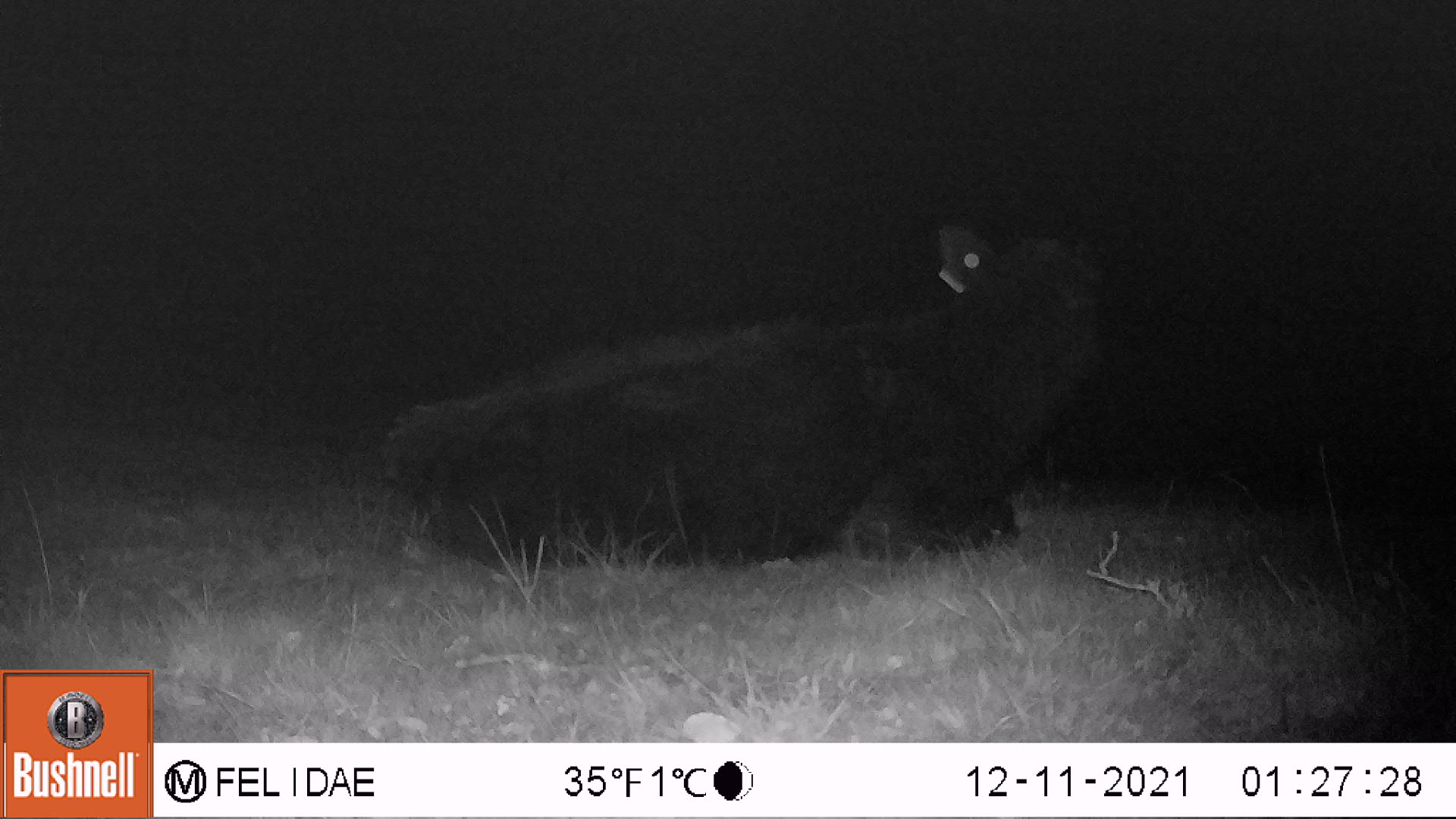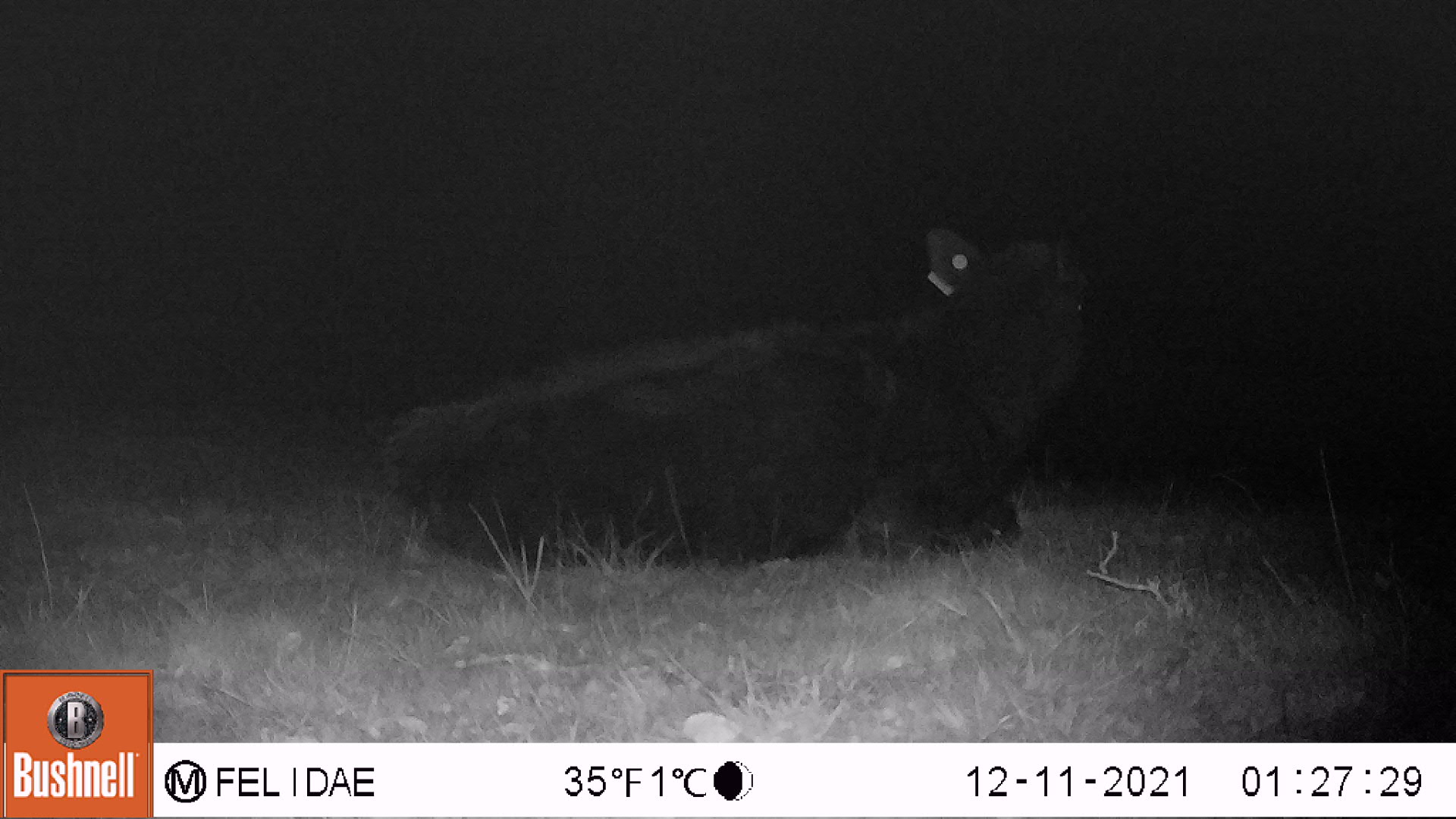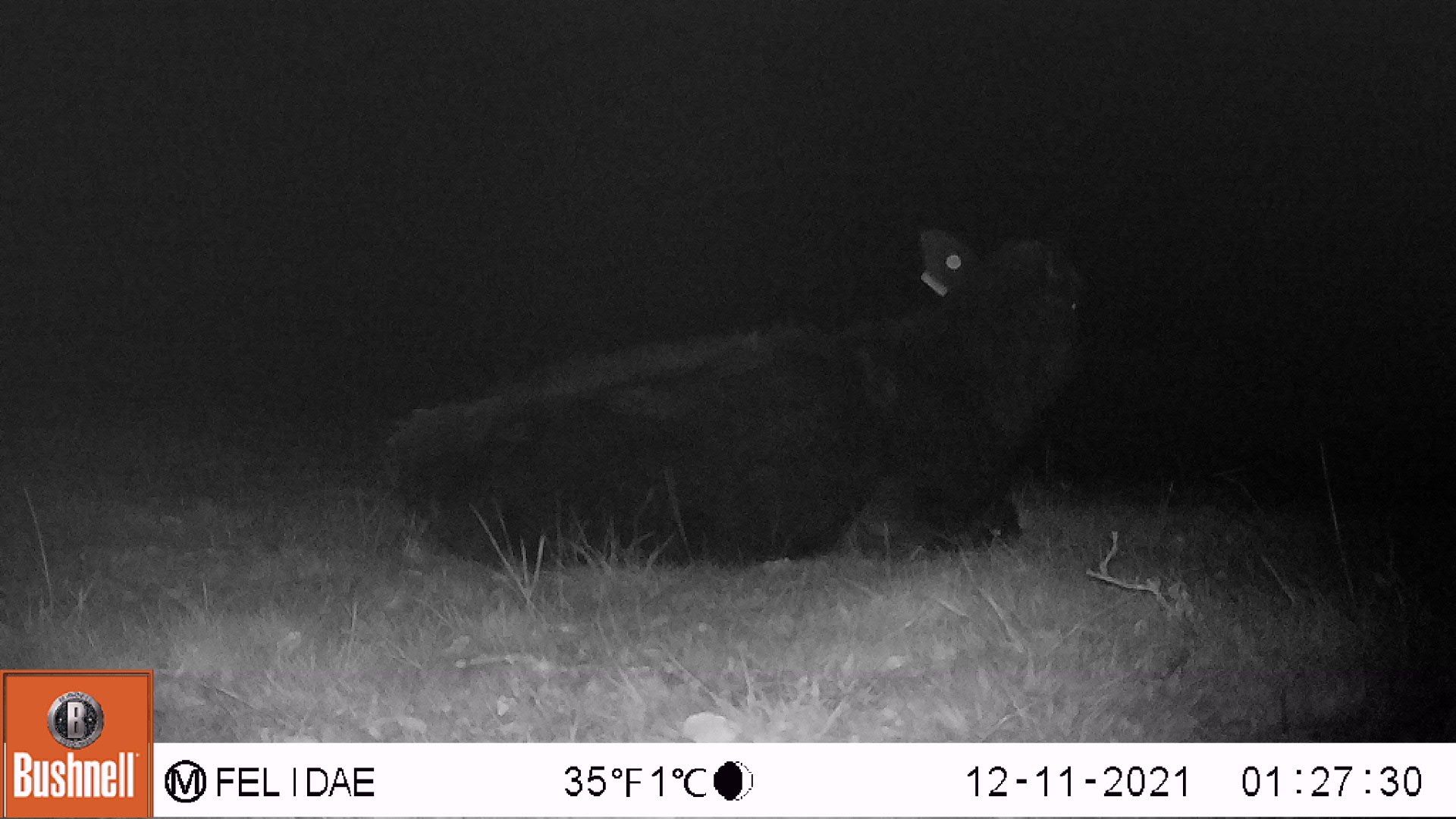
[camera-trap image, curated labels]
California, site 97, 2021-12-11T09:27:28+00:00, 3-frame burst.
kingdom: Animalia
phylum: Chordata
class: Mammalia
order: Artiodactyla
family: Bovidae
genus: Bos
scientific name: Bos taurus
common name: domestic cattle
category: cattle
Cattle (domestic cattle) (Bos taurus).